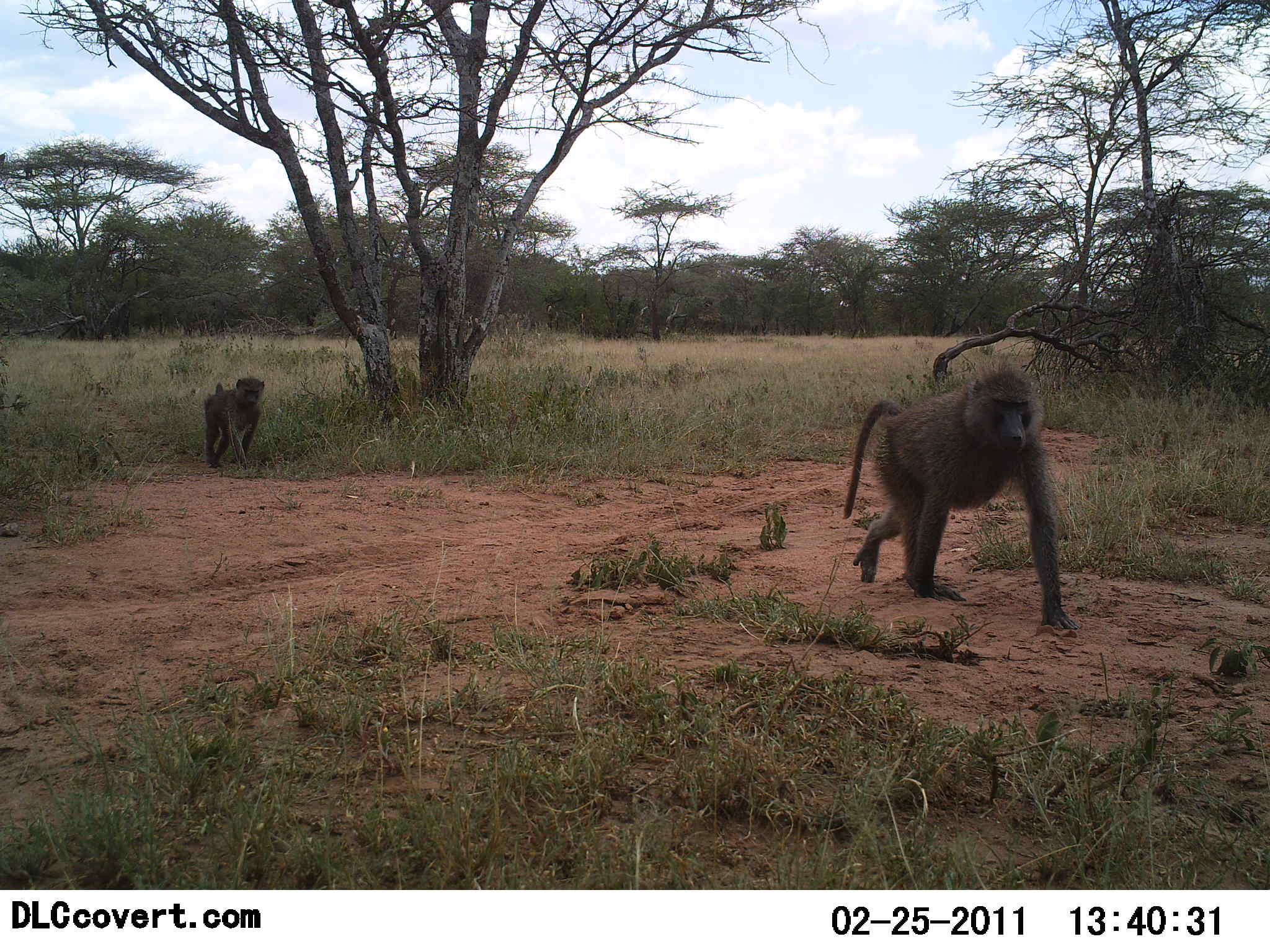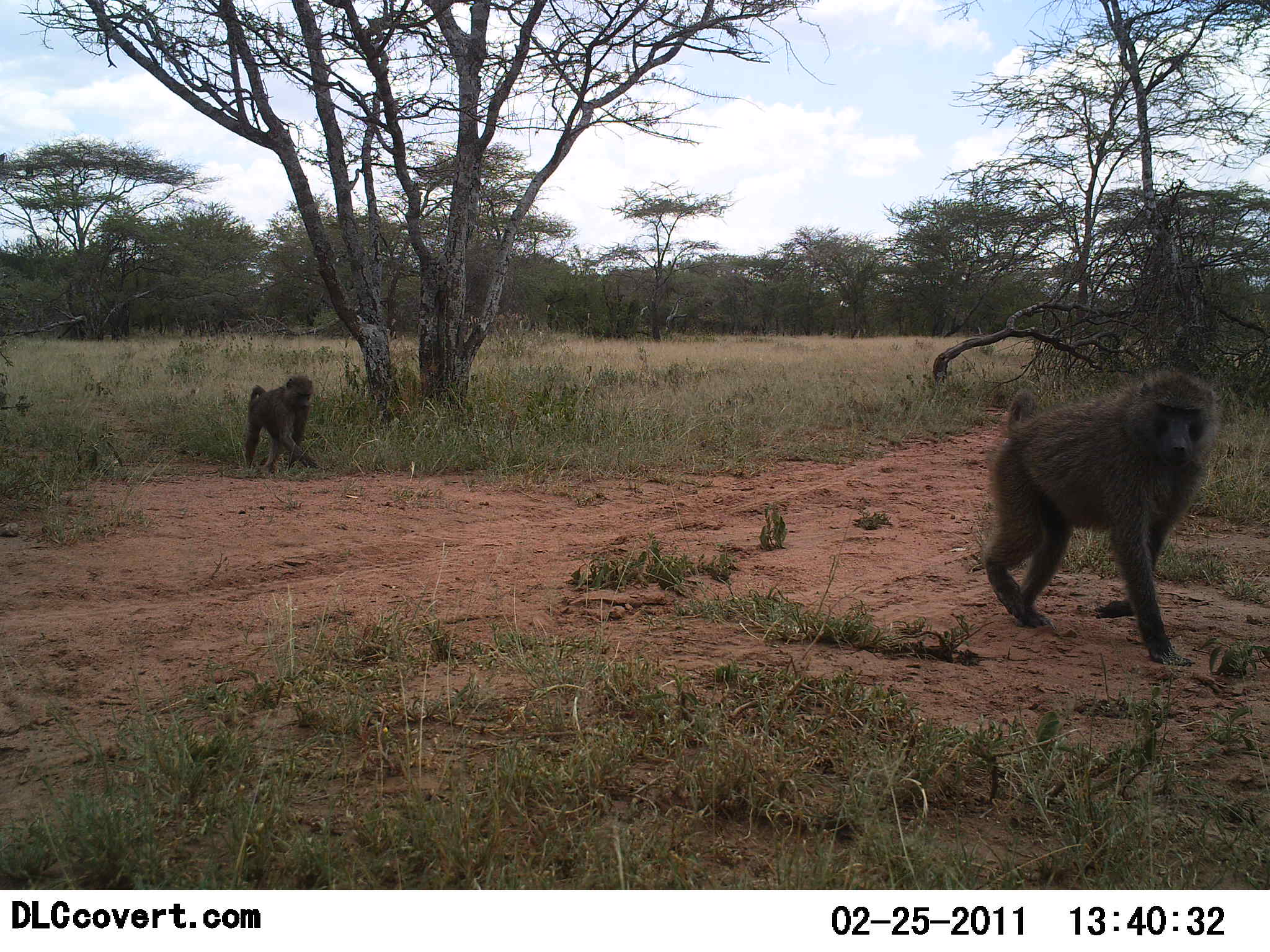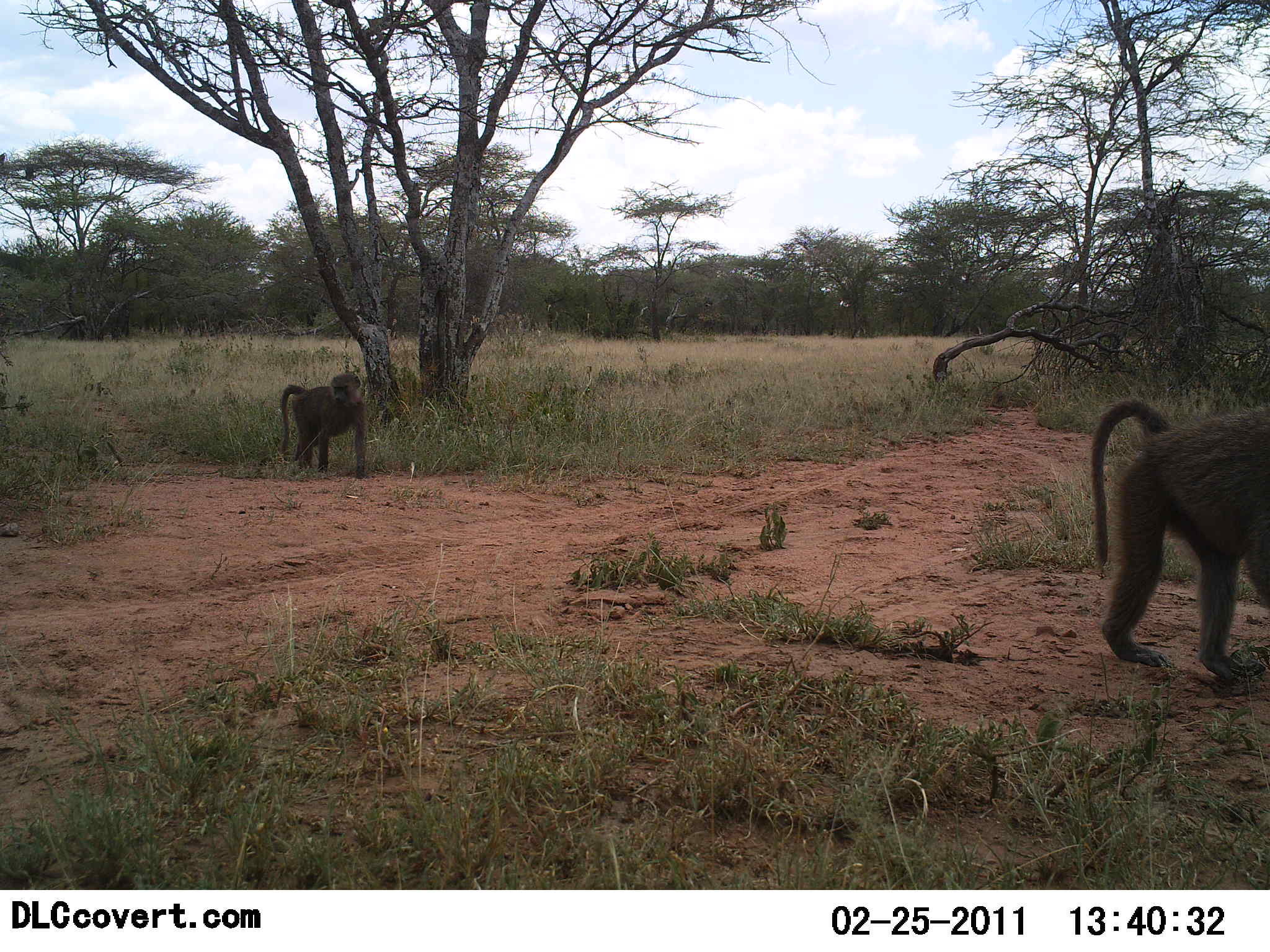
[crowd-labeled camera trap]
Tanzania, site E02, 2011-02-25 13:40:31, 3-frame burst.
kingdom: Animalia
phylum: Chordata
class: Mammalia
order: Primates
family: Cercopithecidae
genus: Papio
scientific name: Papio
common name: baboon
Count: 2.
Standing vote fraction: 0%.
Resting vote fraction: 0%.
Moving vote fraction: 100%.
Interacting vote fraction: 0%.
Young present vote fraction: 17%.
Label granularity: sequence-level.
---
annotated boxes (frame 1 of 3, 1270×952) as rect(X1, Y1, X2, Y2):
animal: rect(841, 354, 1082, 632); rect(202, 376, 266, 471)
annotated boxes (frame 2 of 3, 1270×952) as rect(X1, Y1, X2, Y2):
animal: rect(981, 368, 1222, 669); rect(242, 374, 323, 473)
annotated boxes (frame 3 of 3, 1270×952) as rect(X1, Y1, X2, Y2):
animal: rect(1088, 396, 1270, 681); rect(277, 371, 367, 480)